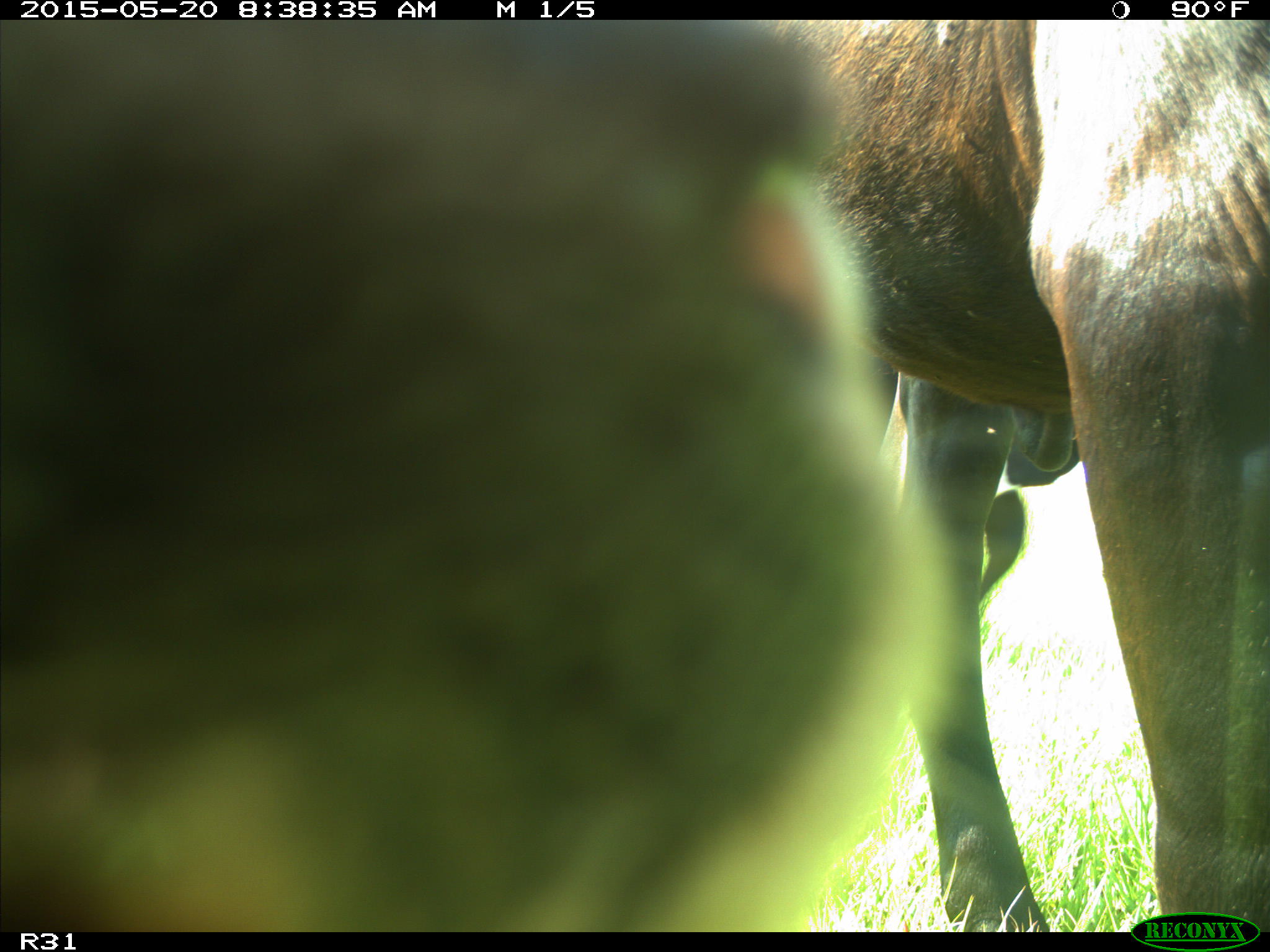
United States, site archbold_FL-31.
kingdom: Animalia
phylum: Chordata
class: Mammalia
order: Artiodactyla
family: Bovidae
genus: Bos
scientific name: Bos taurus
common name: domestic cow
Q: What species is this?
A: Bos taurus (domestic cow).